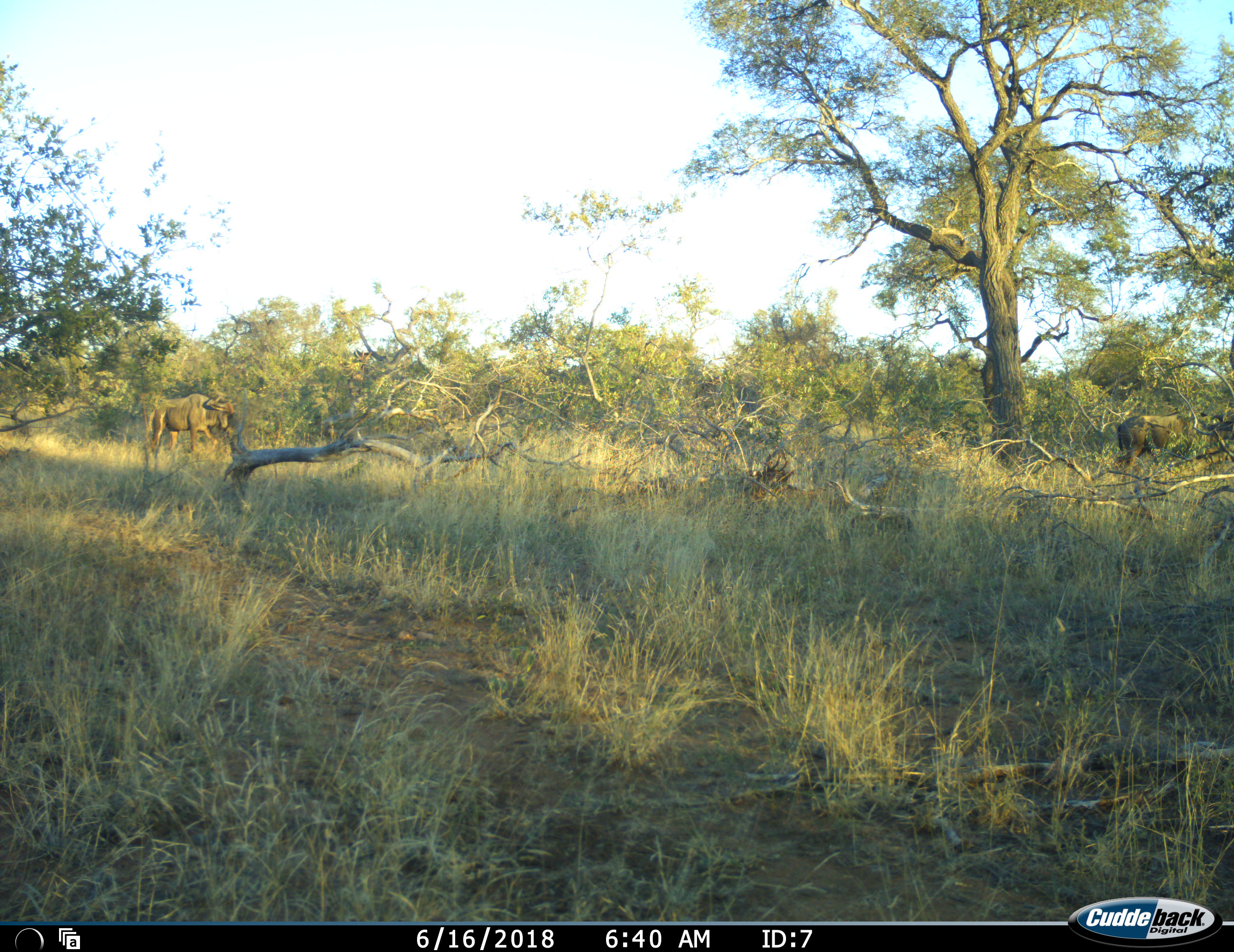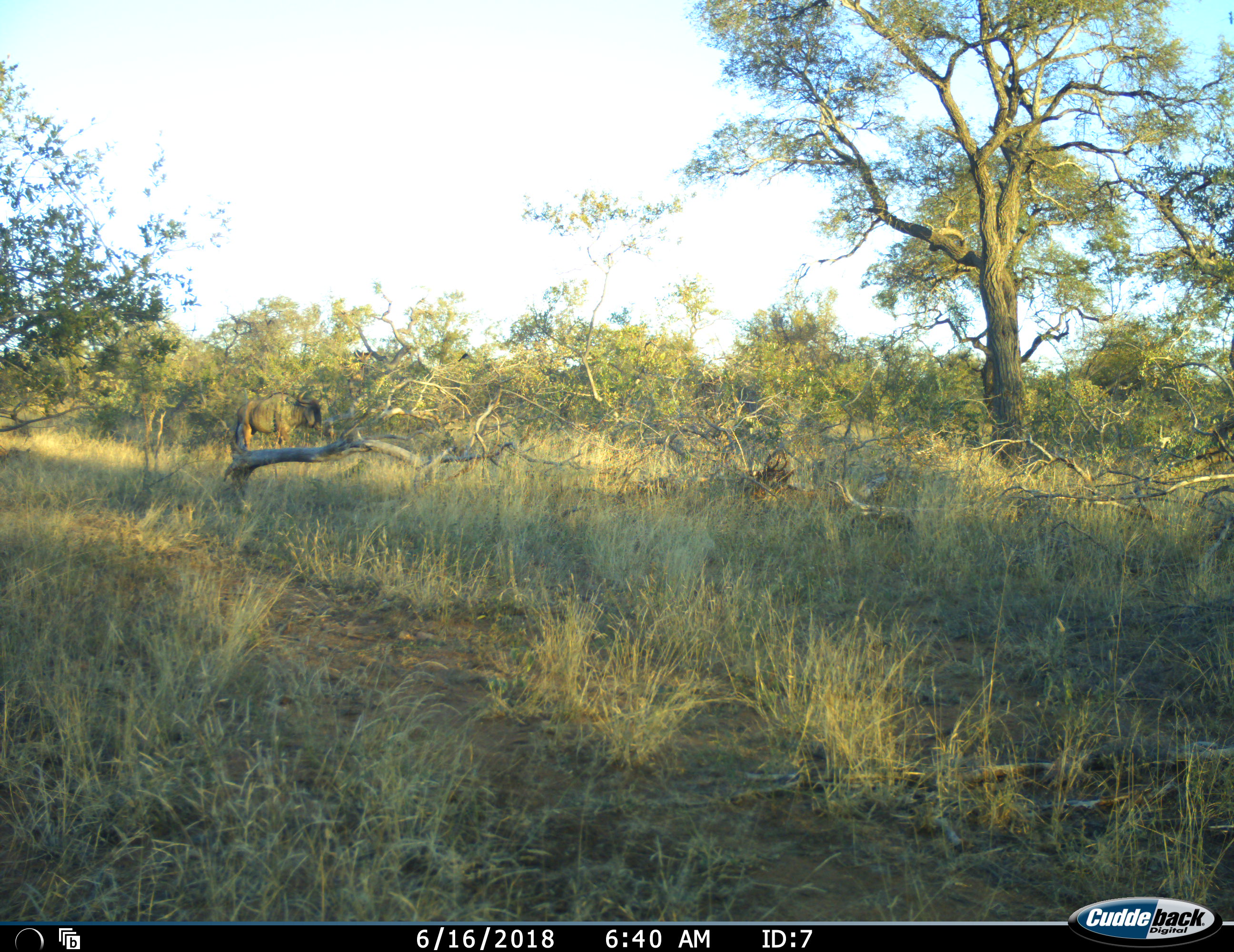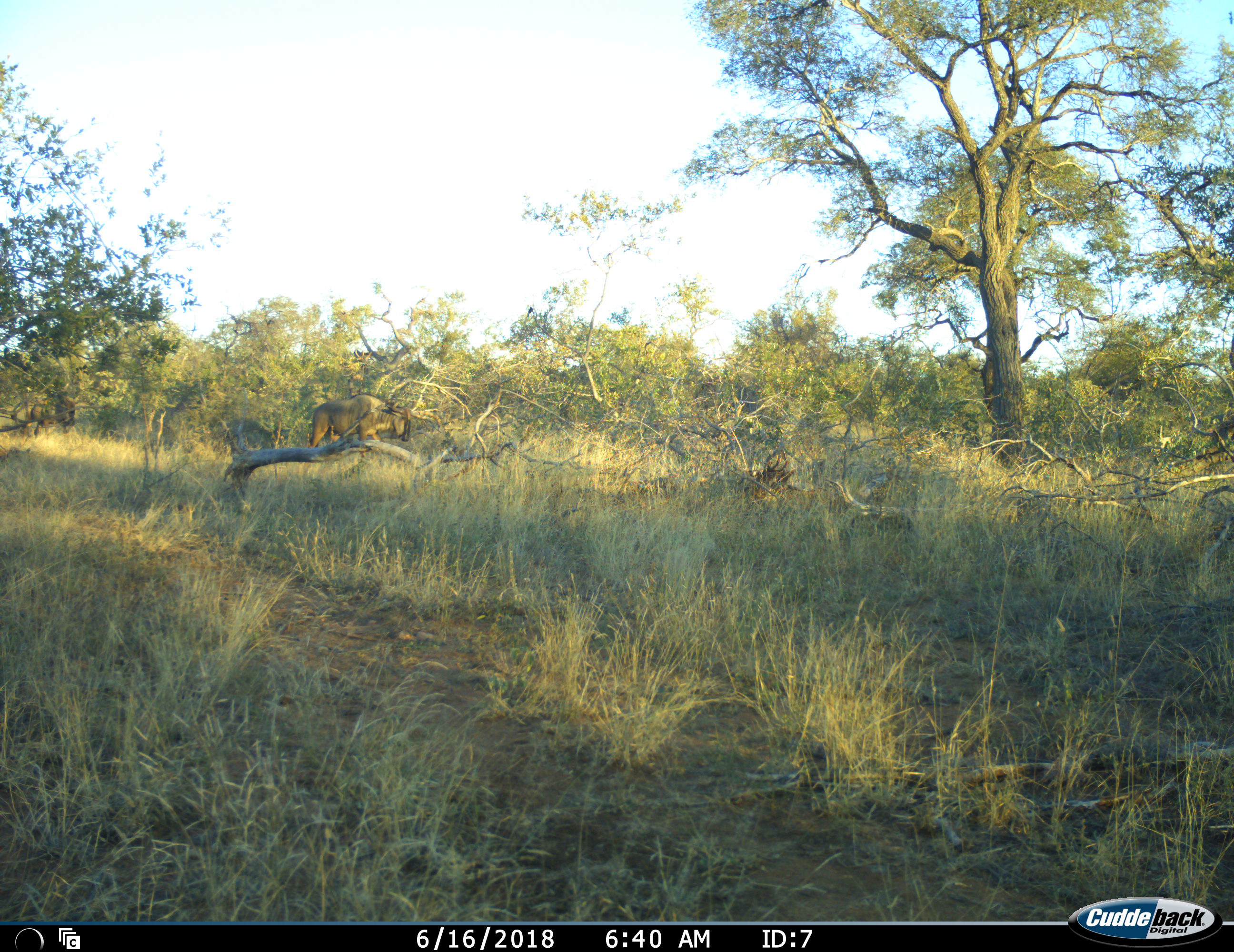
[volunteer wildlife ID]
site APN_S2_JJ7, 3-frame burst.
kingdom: Animalia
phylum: Chordata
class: Mammalia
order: Artiodactyla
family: Bovidae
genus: Connochaetes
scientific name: Connochaetes taurinus taurinus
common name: blue wildebeest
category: wildebeestblue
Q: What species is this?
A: Wildebeestblue (blue wildebeest) (Connochaetes taurinus taurinus).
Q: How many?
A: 2.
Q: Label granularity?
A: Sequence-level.